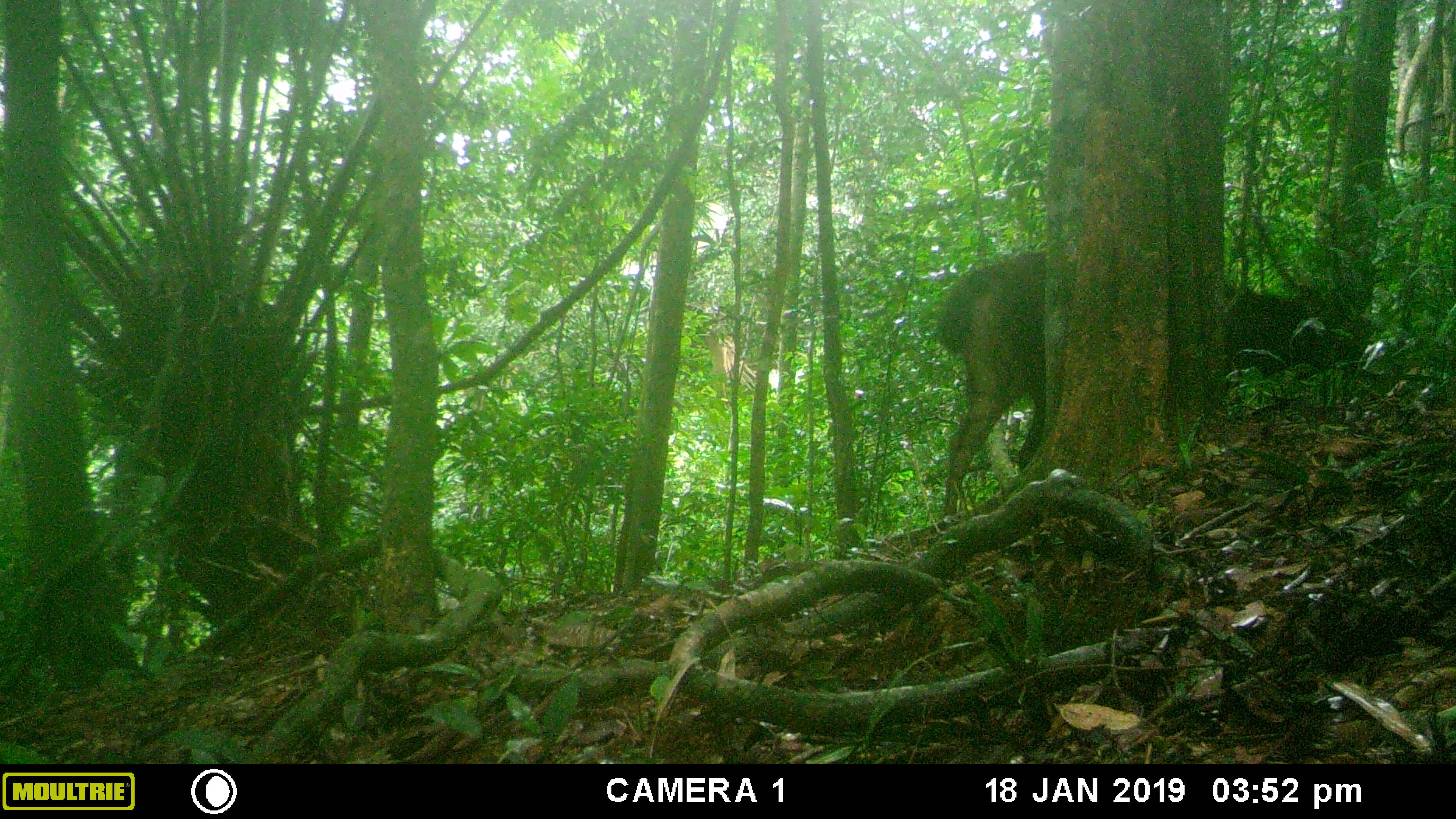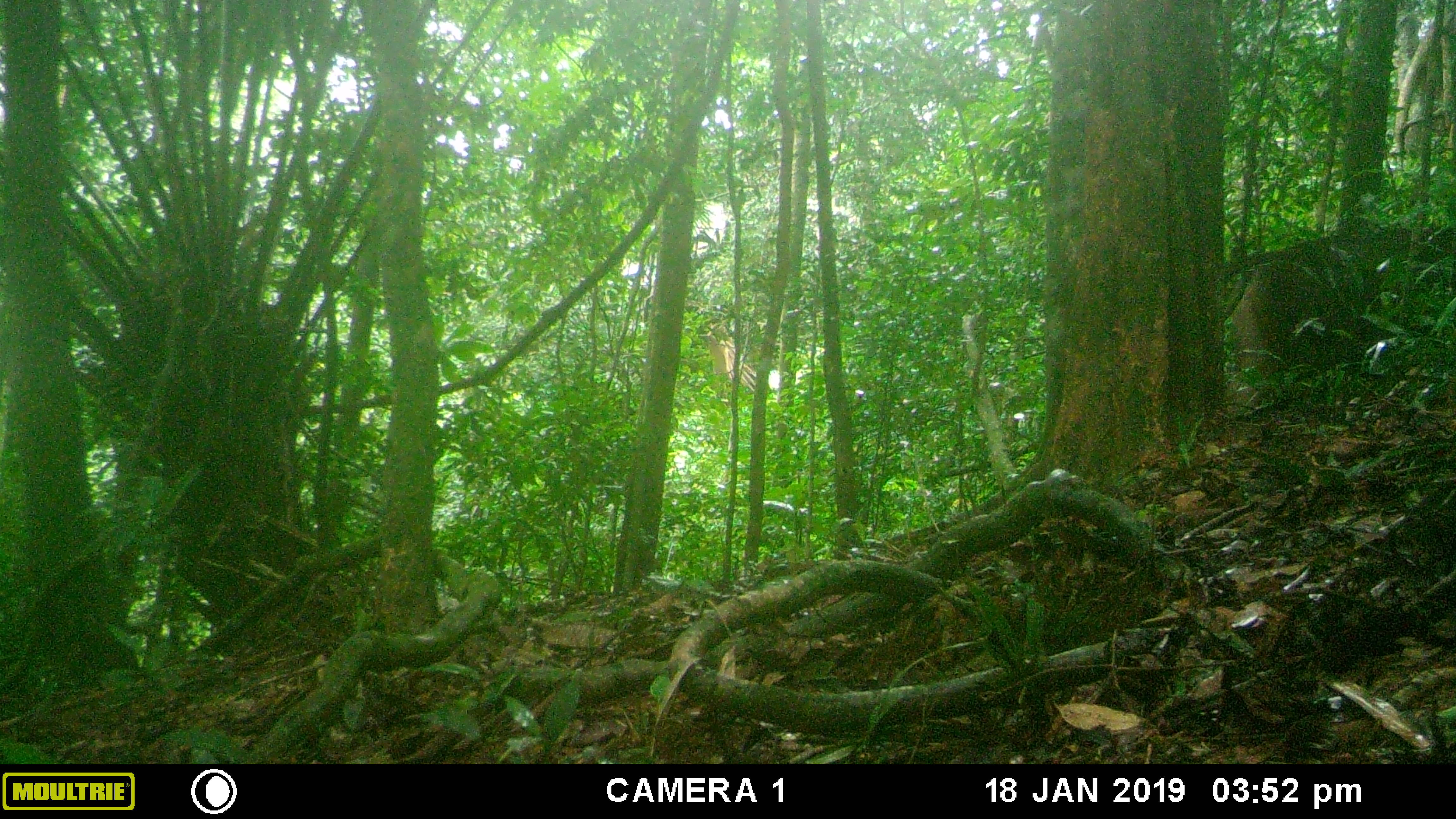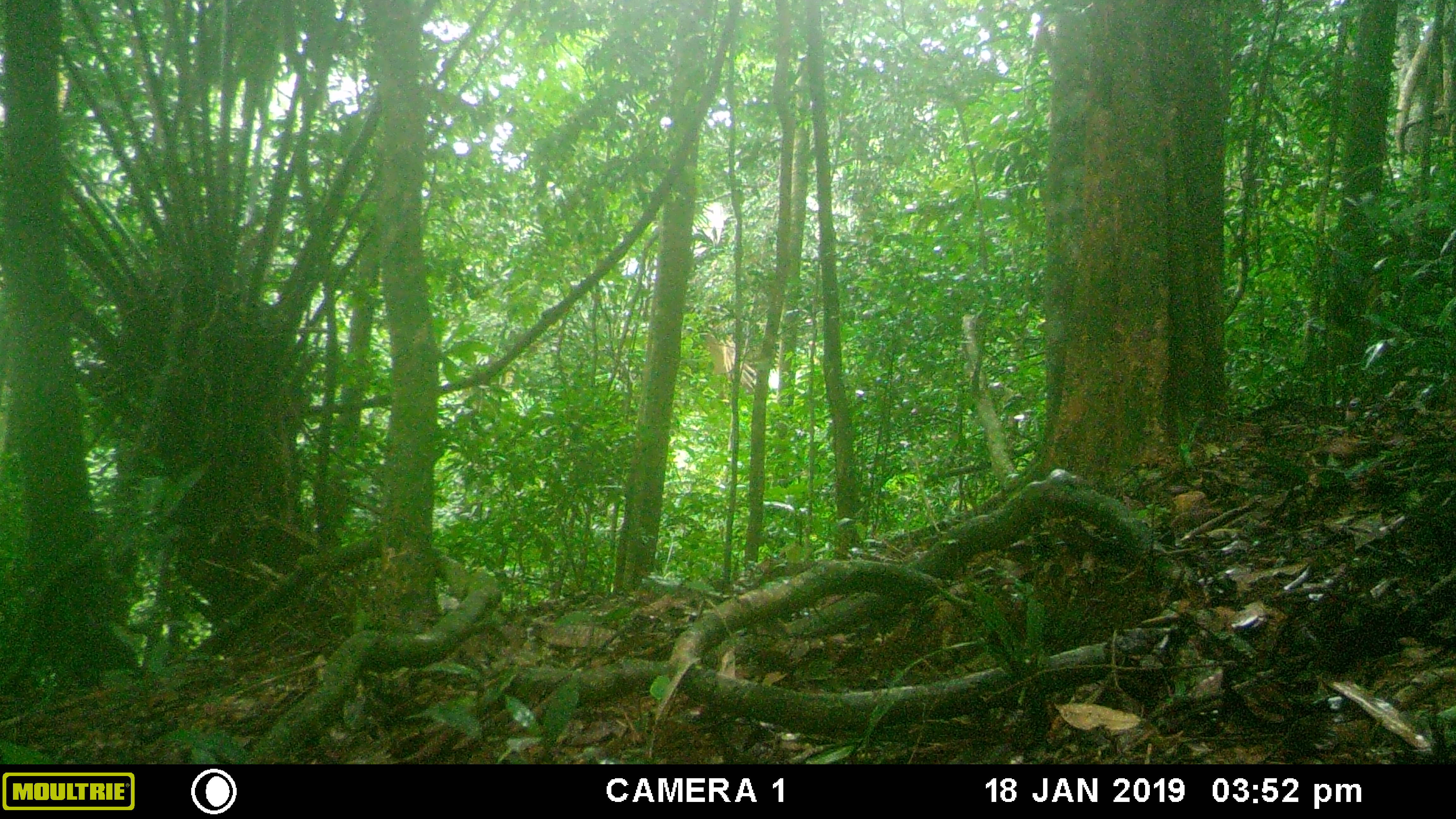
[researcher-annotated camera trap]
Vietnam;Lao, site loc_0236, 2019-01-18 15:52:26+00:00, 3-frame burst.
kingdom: Animalia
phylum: Chordata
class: Mammalia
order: Artiodactyla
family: Cervidae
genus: Rusa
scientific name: Rusa unicolor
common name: sambar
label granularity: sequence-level